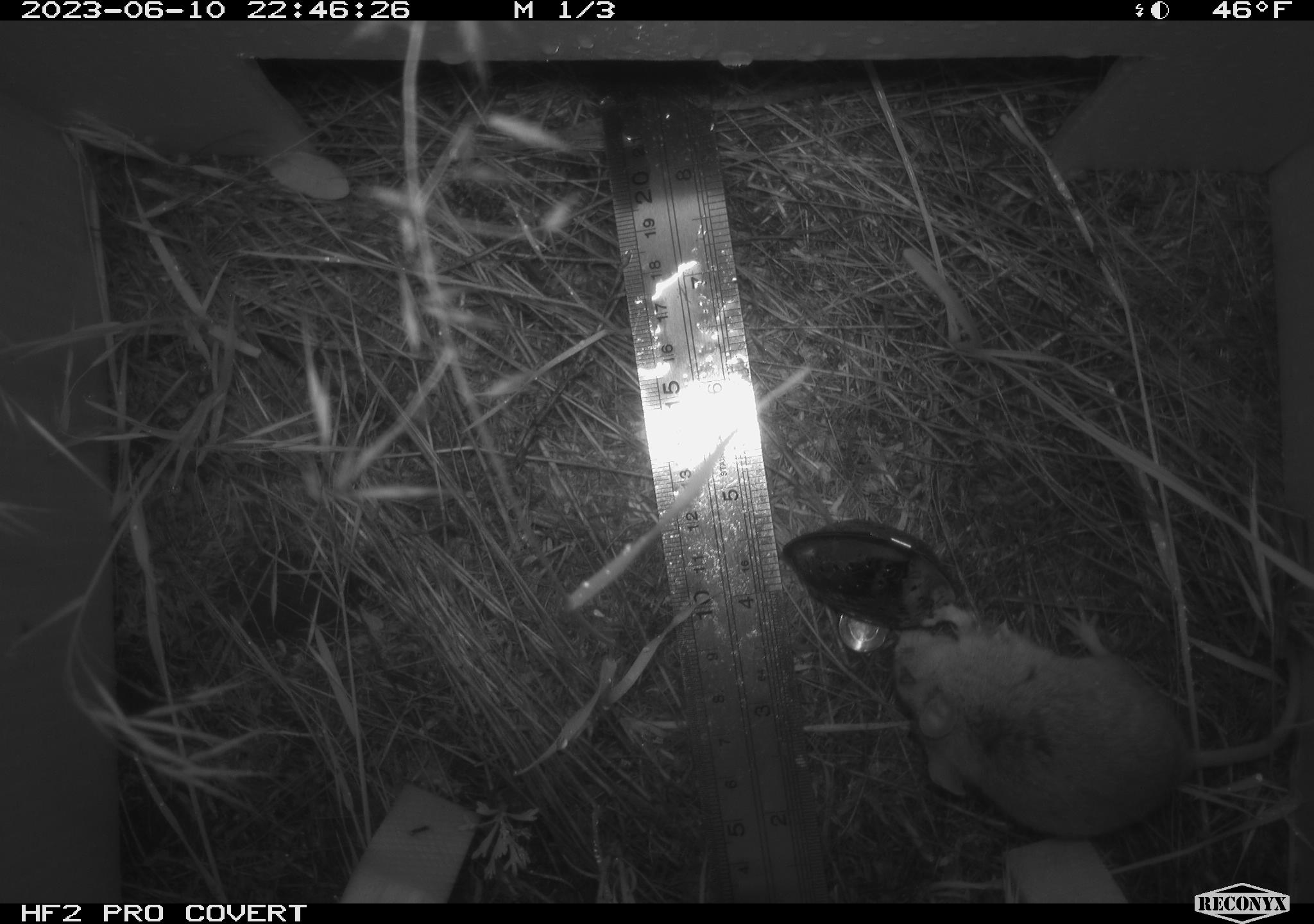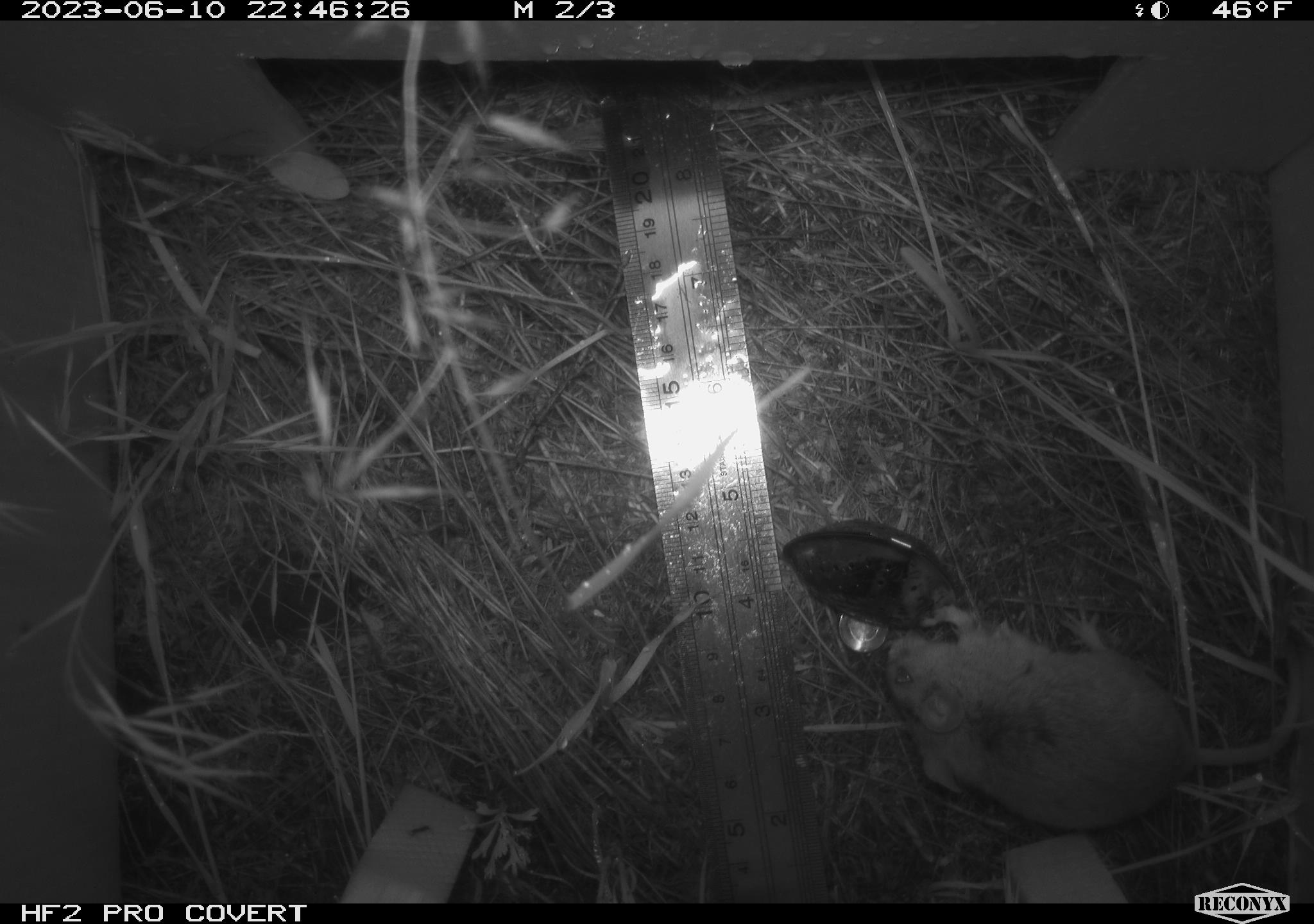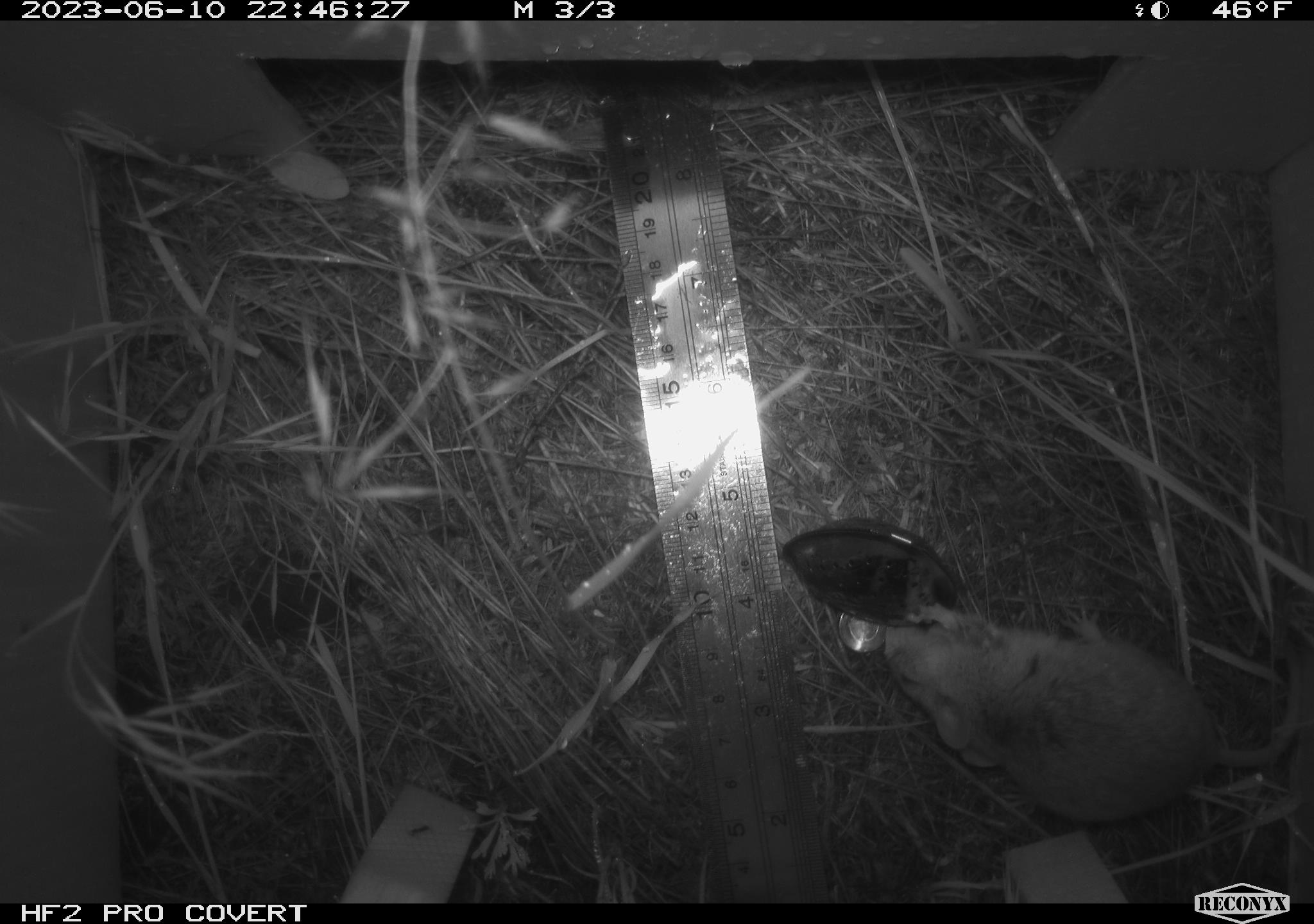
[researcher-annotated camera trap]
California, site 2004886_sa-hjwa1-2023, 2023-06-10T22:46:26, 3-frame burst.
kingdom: Animalia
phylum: Chordata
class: Mammalia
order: Rodentia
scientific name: Rodentia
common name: mouse species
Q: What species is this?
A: Mouse species (Rodentia).